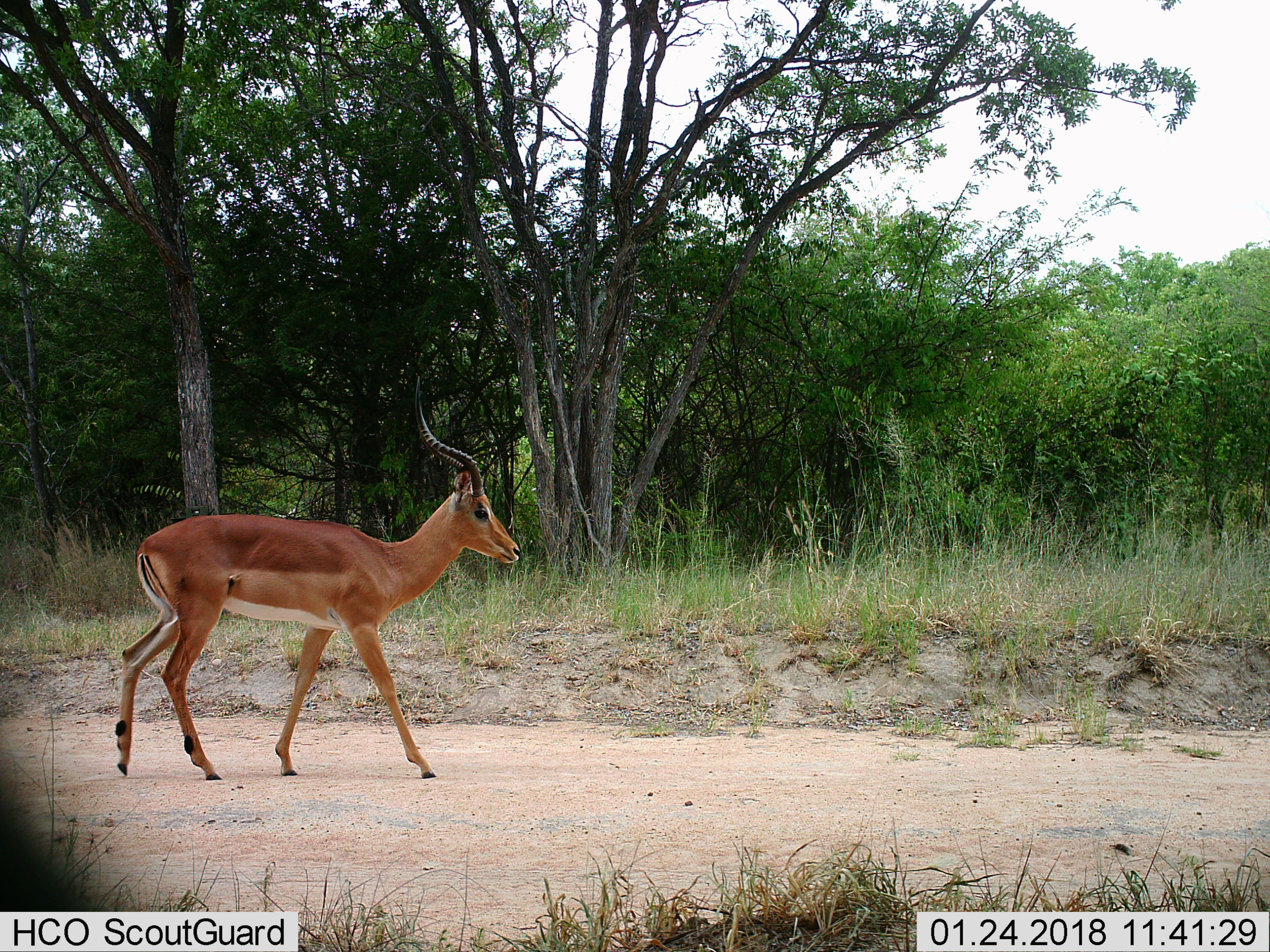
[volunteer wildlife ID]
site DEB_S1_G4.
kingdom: Animalia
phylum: Chordata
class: Mammalia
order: Artiodactyla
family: Bovidae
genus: Aepyceros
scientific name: Aepyceros melampus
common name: impala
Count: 1.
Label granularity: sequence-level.